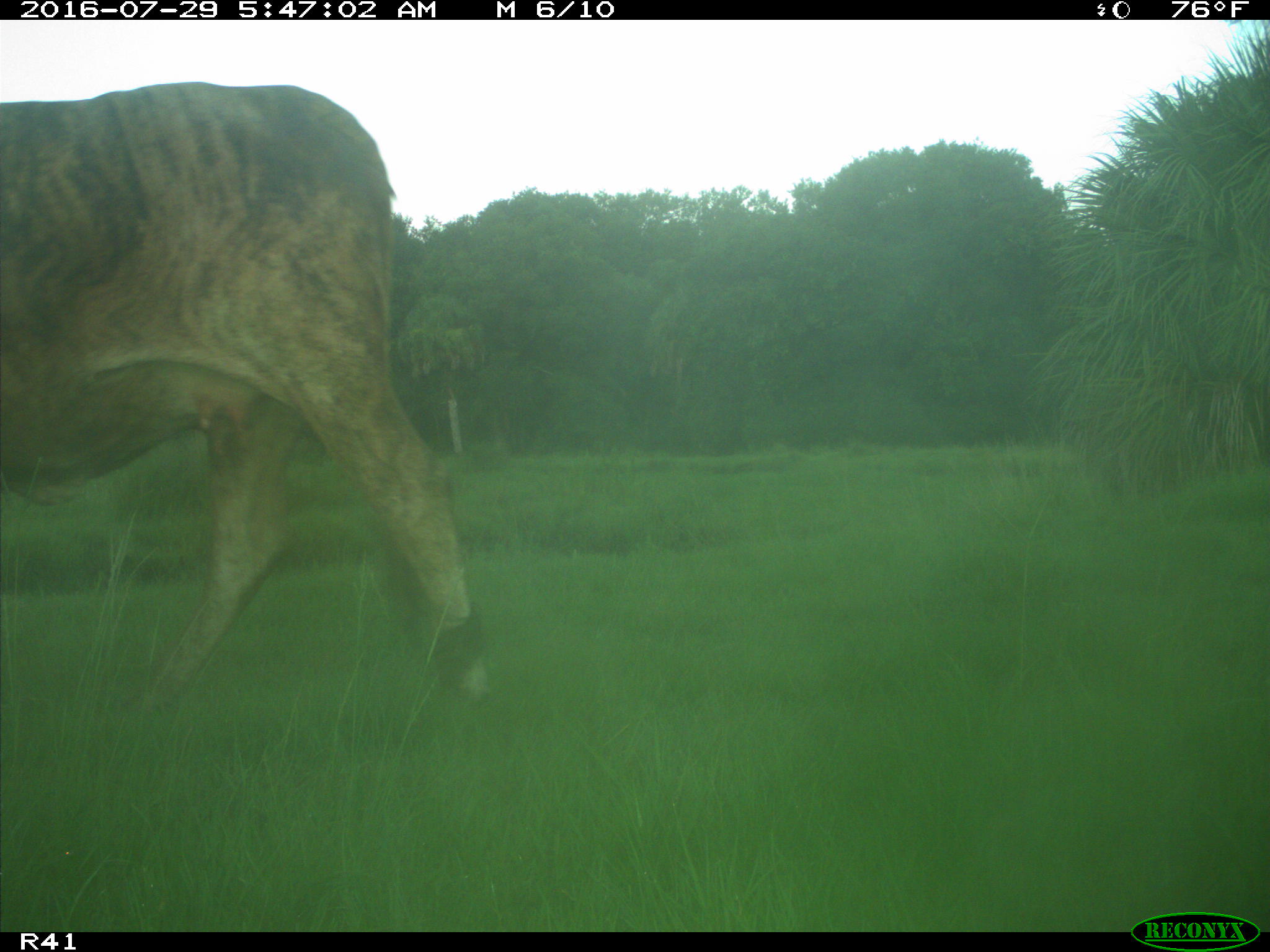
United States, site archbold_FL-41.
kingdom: Animalia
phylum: Chordata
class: Mammalia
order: Artiodactyla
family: Bovidae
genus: Bos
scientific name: Bos taurus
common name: domestic cow